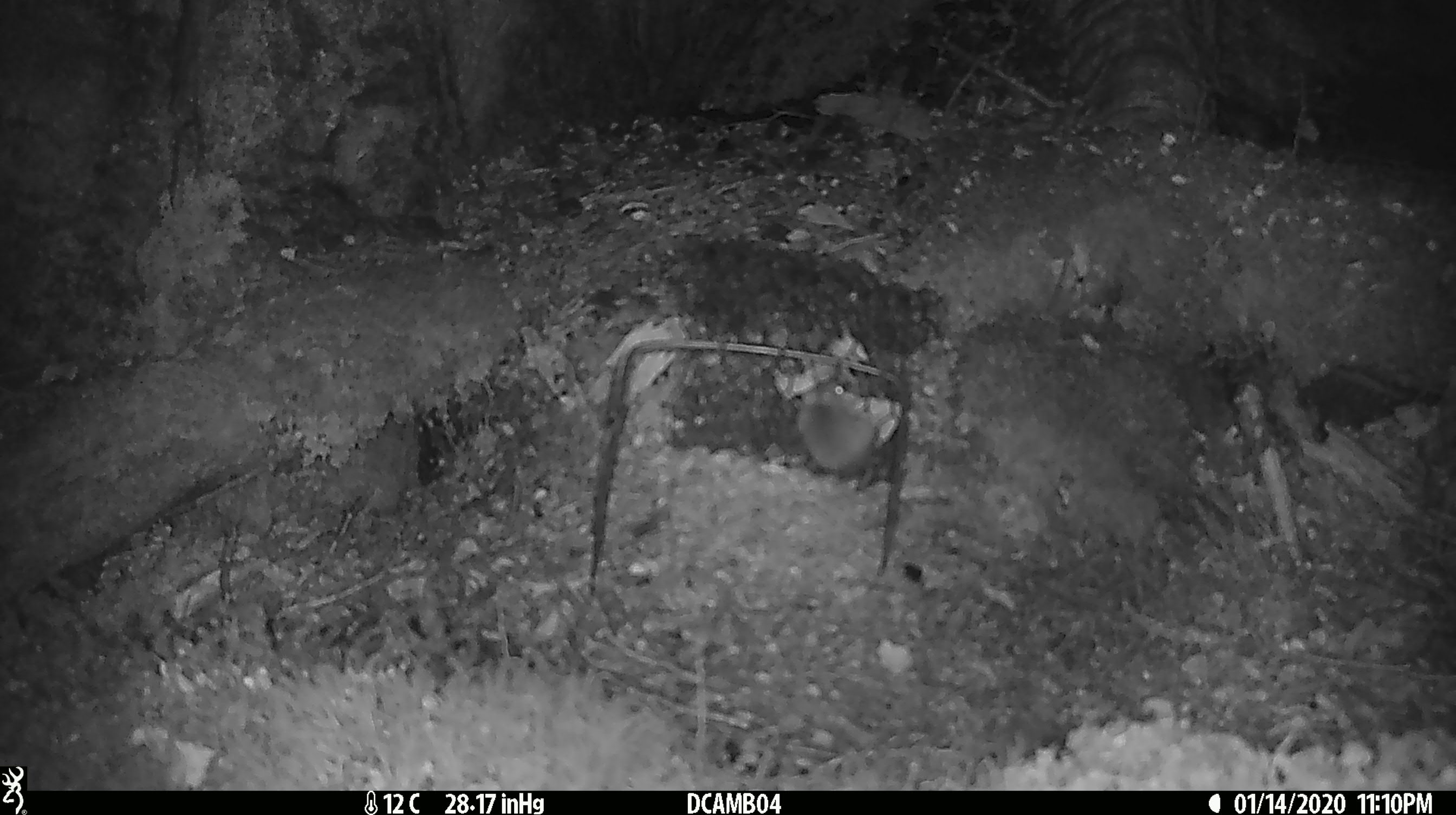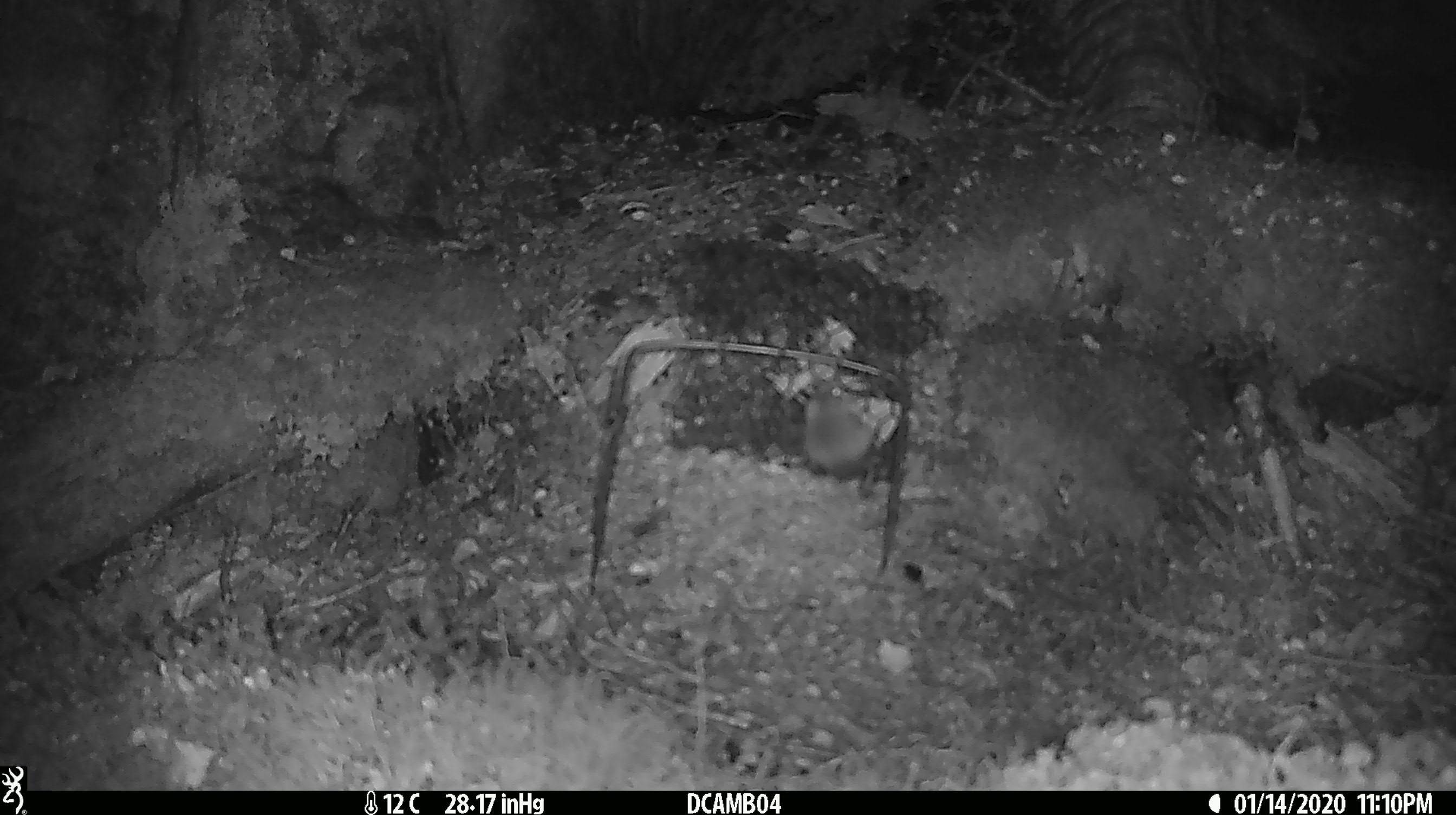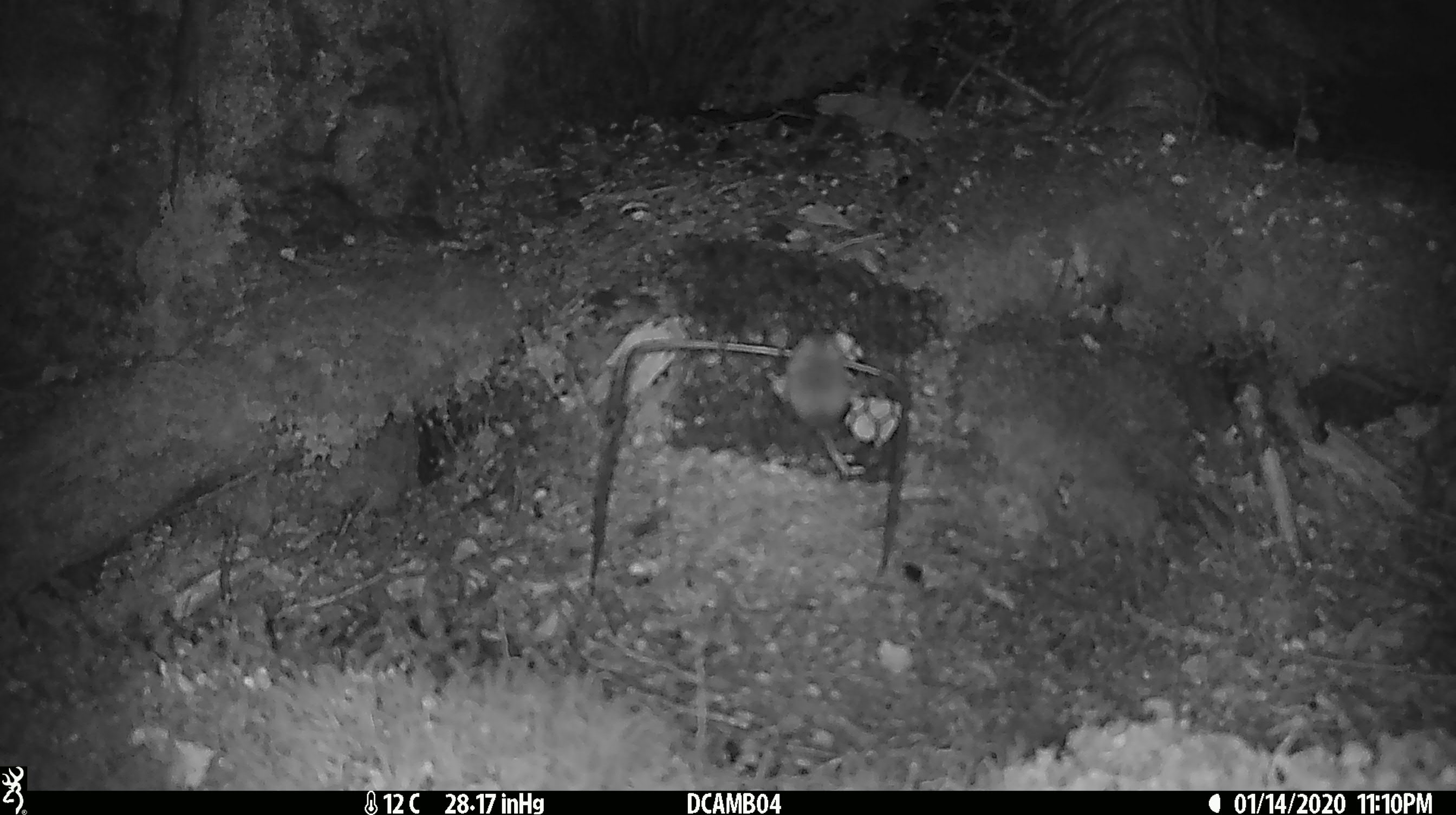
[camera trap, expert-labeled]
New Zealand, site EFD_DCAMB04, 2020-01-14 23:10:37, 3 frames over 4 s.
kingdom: Animalia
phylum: Chordata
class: Mammalia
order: Rodentia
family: Muridae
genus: Mus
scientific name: Mus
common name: mouse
Mouse (Mus).